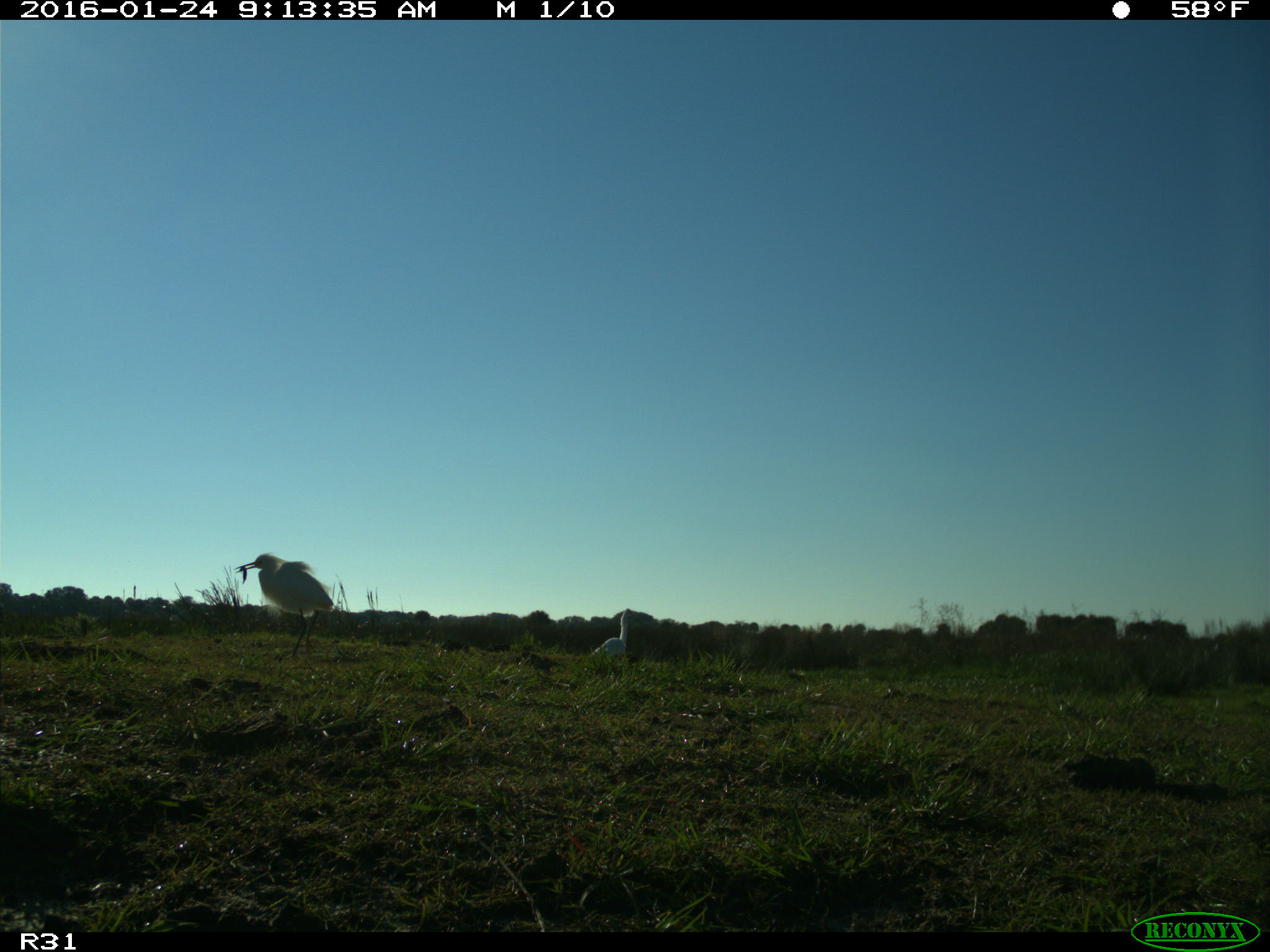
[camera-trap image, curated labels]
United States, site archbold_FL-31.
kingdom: Animalia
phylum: Chordata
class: Aves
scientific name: Aves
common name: birds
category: unidentified bird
Unidentified bird (birds) (Aves).